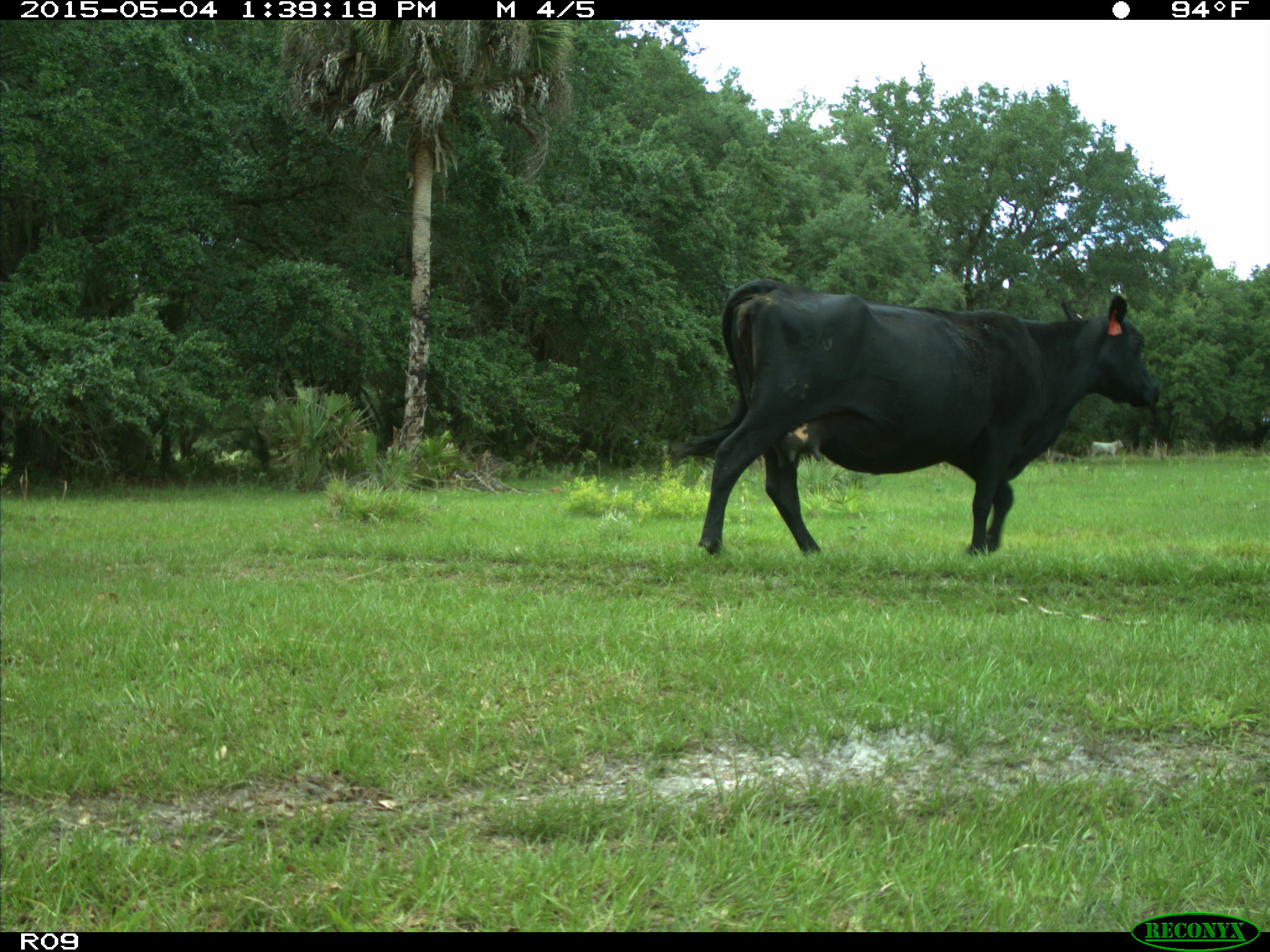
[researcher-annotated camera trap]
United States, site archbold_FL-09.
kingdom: Animalia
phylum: Chordata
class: Mammalia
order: Artiodactyla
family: Bovidae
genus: Bos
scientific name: Bos taurus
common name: domestic cow